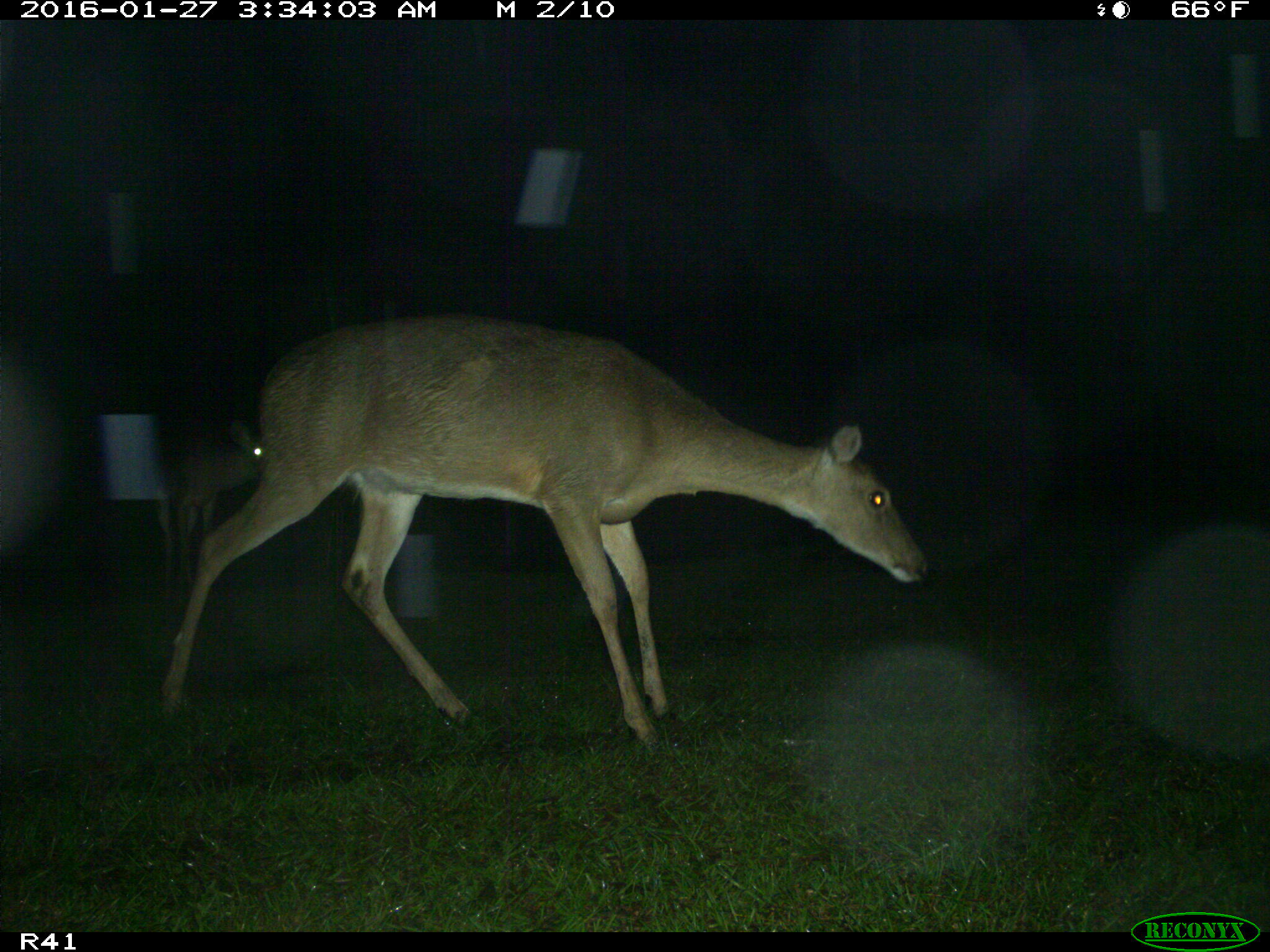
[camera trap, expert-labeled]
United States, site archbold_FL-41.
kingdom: Animalia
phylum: Chordata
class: Mammalia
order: Artiodactyla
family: Cervidae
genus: Odocoileus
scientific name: Odocoileus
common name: deer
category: unidentified deer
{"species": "unidentified deer (deer) (Odocoileus)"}